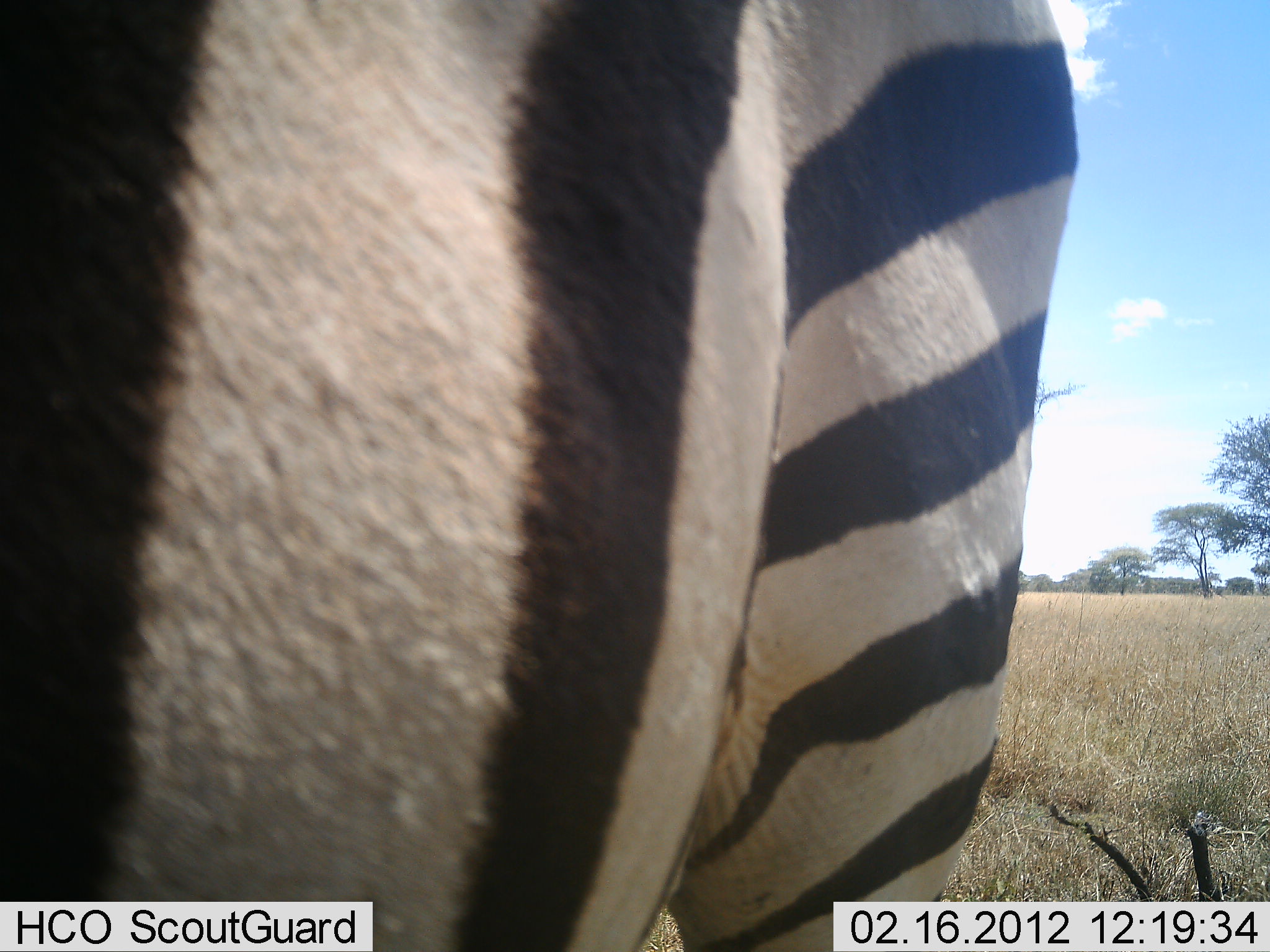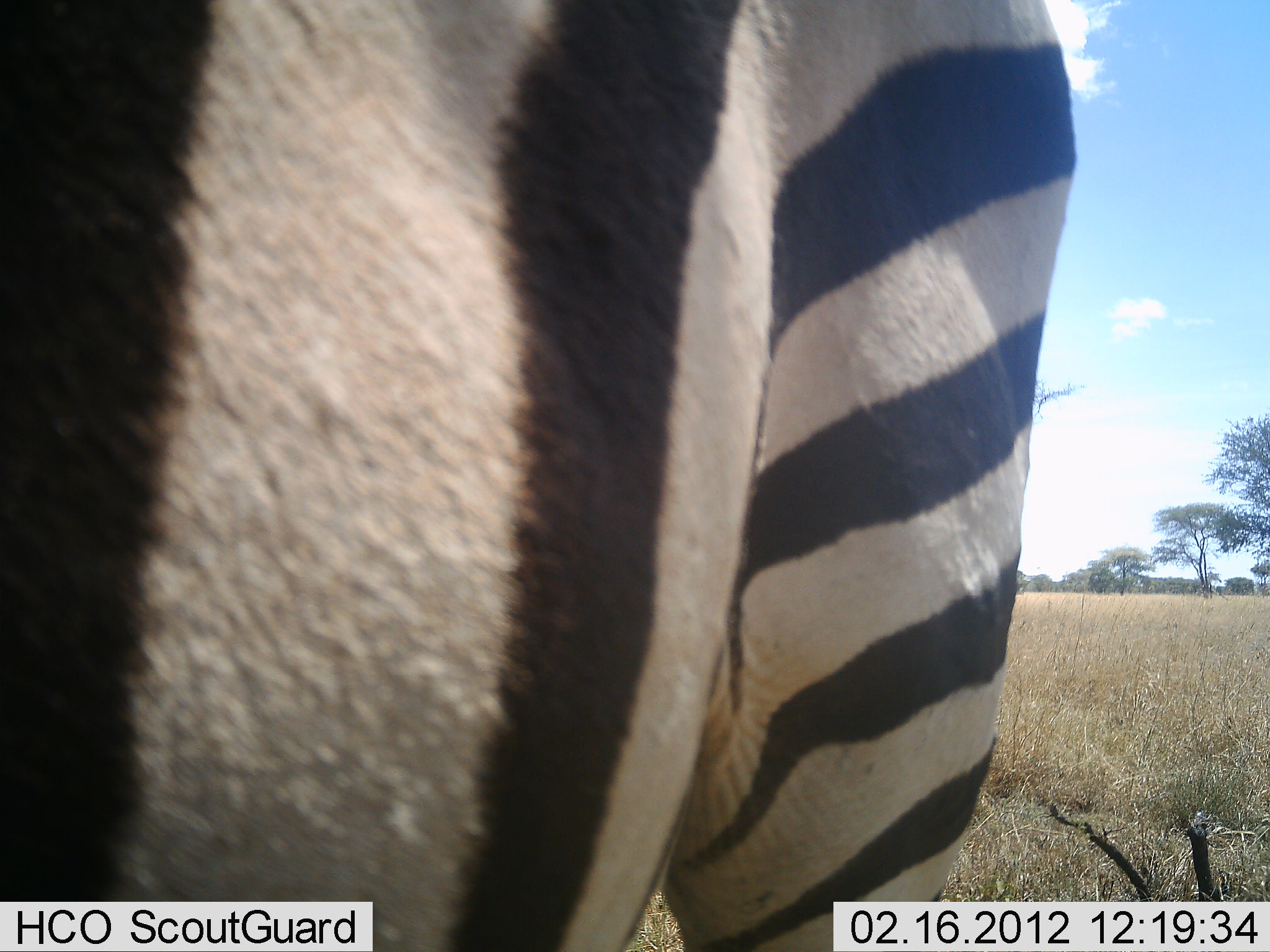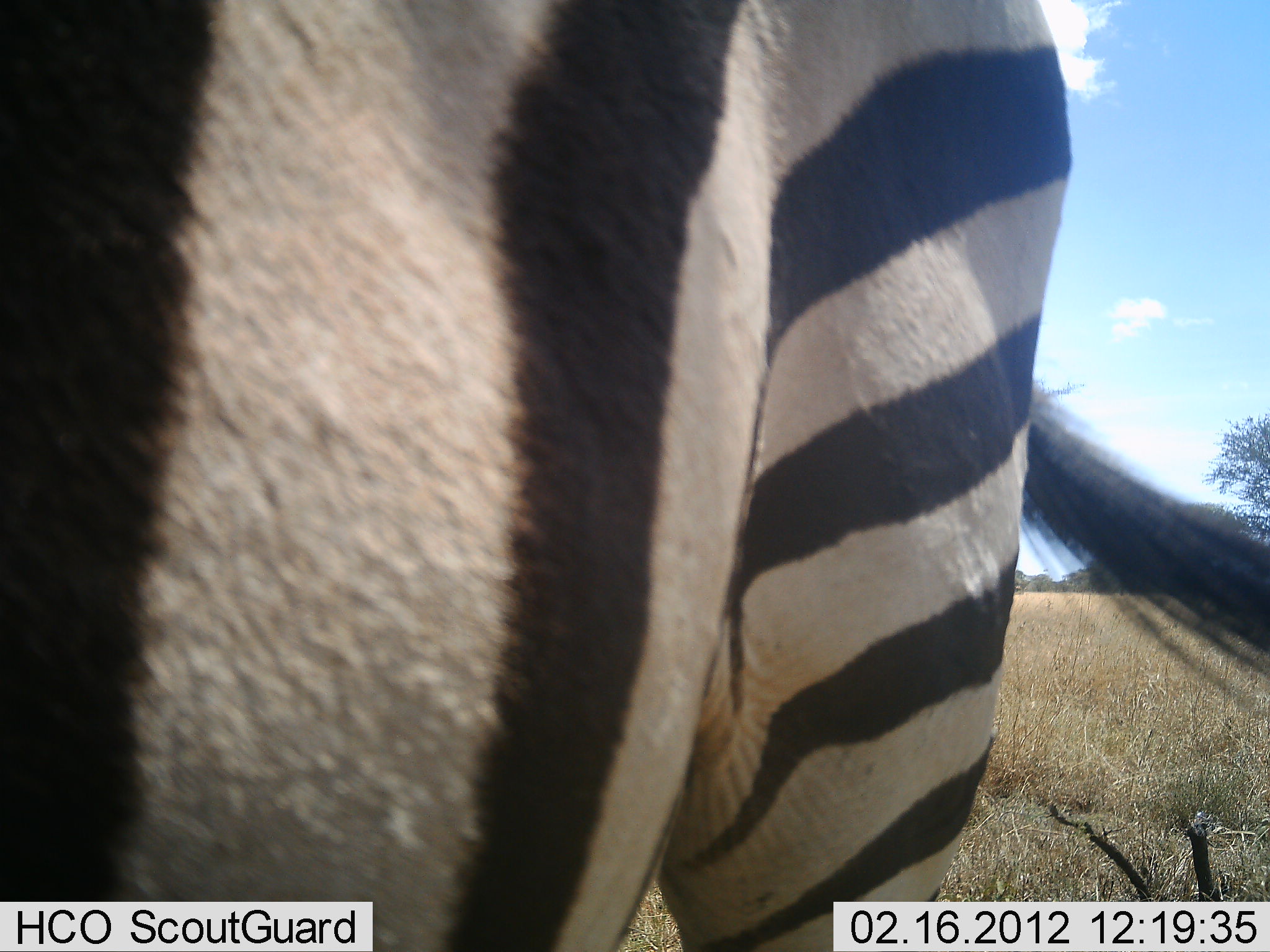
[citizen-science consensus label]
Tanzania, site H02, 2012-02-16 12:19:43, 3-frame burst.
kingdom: Animalia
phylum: Chordata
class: Mammalia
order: Perissodactyla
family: Equidae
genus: Equus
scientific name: Equus quagga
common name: plains zebra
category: zebra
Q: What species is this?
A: Zebra (plains zebra) (Equus quagga).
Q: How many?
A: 1.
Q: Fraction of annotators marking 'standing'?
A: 100%.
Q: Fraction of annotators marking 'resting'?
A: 0%.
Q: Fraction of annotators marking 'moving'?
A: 0%.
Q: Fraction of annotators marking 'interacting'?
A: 0%.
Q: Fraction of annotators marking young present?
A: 0%.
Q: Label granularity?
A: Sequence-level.